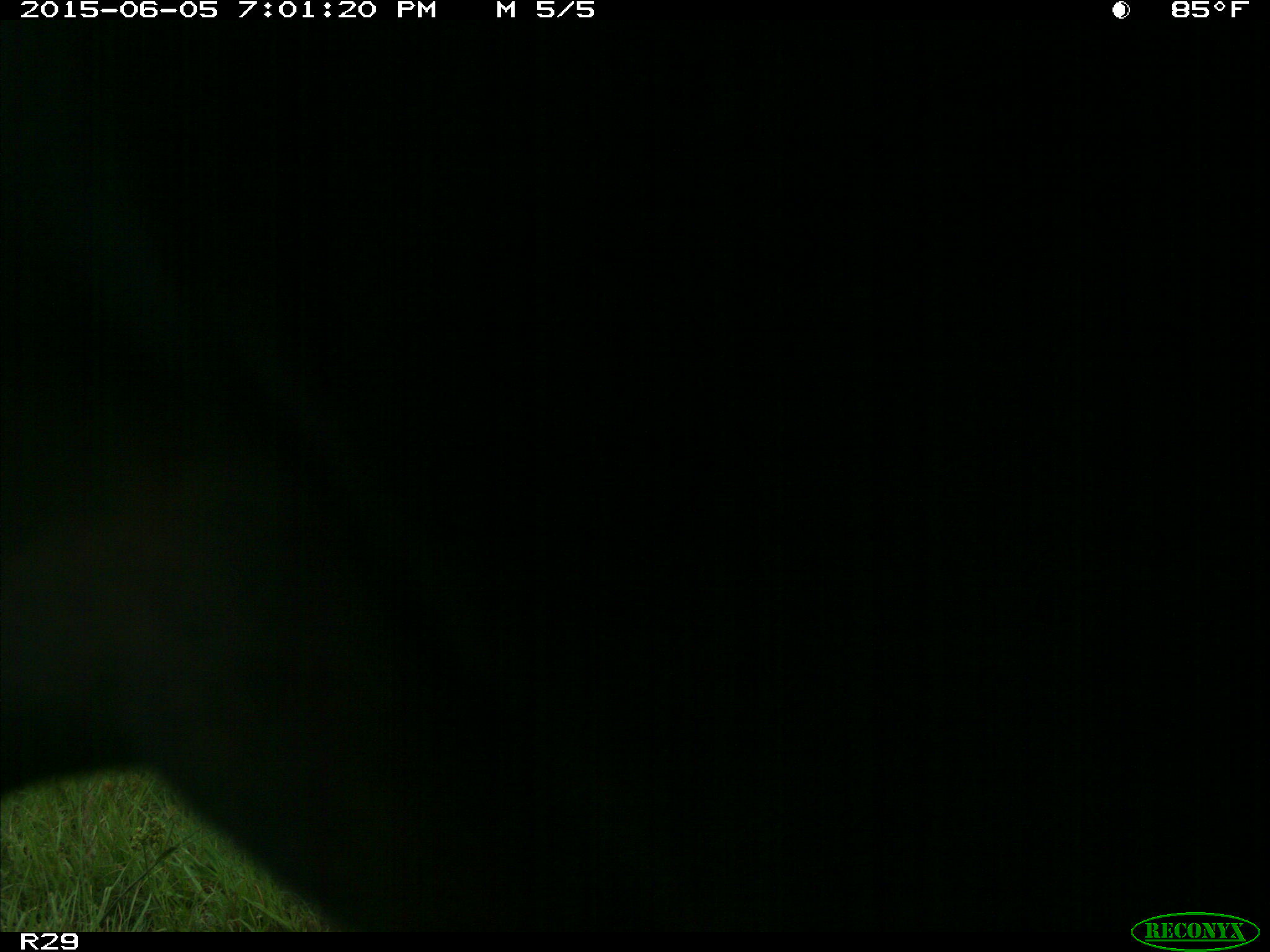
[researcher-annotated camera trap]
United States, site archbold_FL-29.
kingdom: Animalia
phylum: Chordata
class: Mammalia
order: Artiodactyla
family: Bovidae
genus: Bos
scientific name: Bos taurus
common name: domestic cow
Bos taurus (domestic cow).